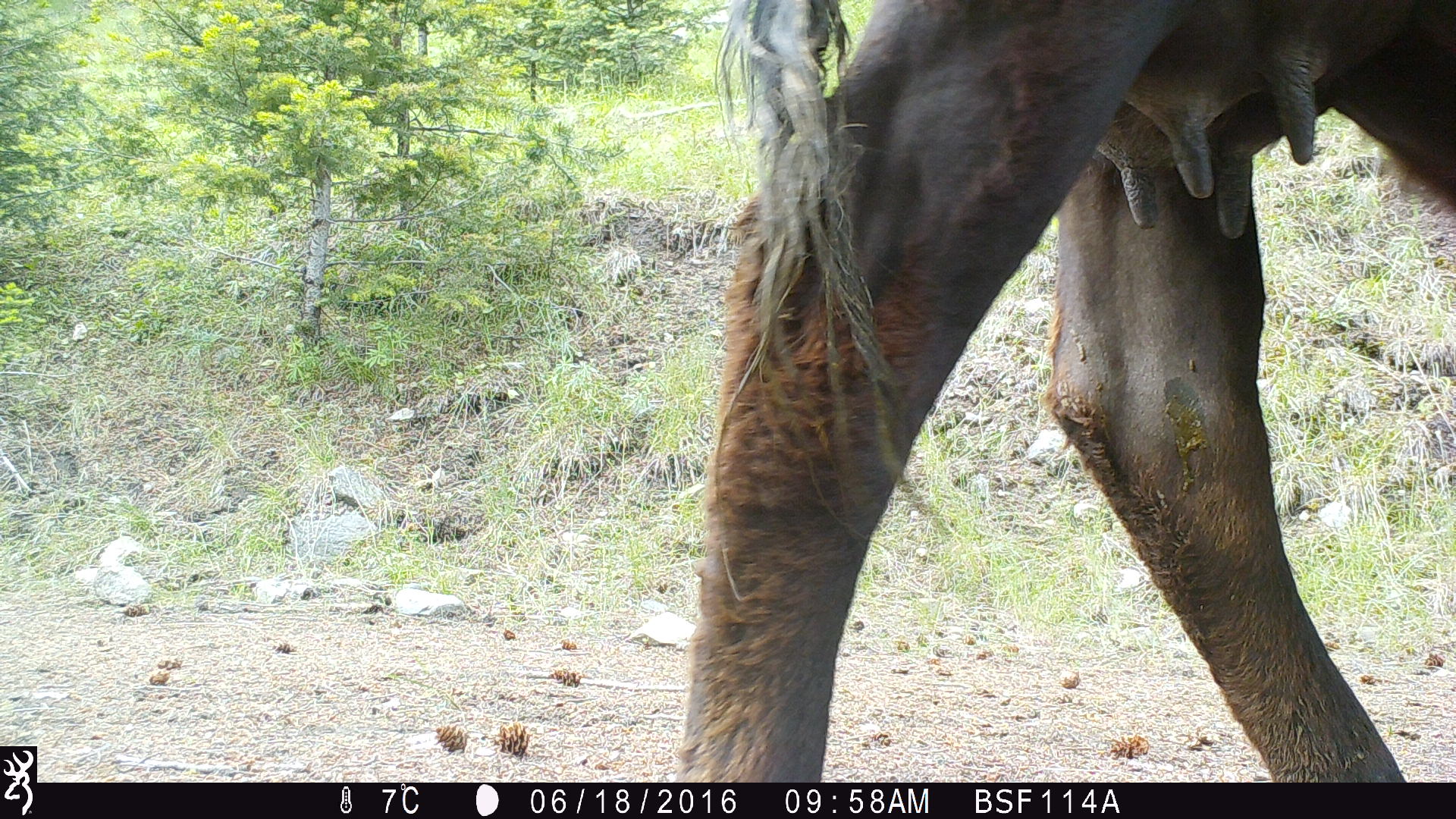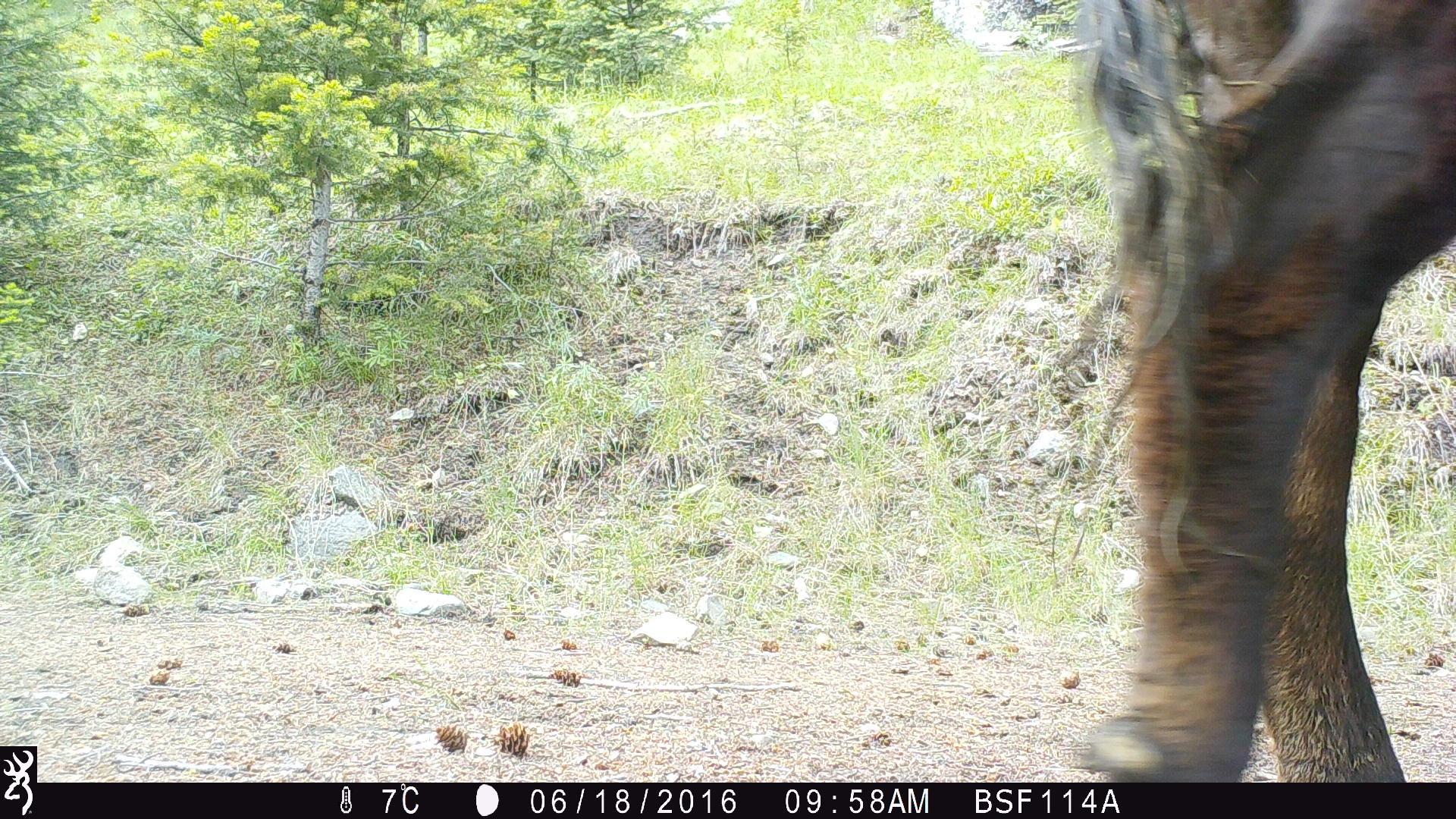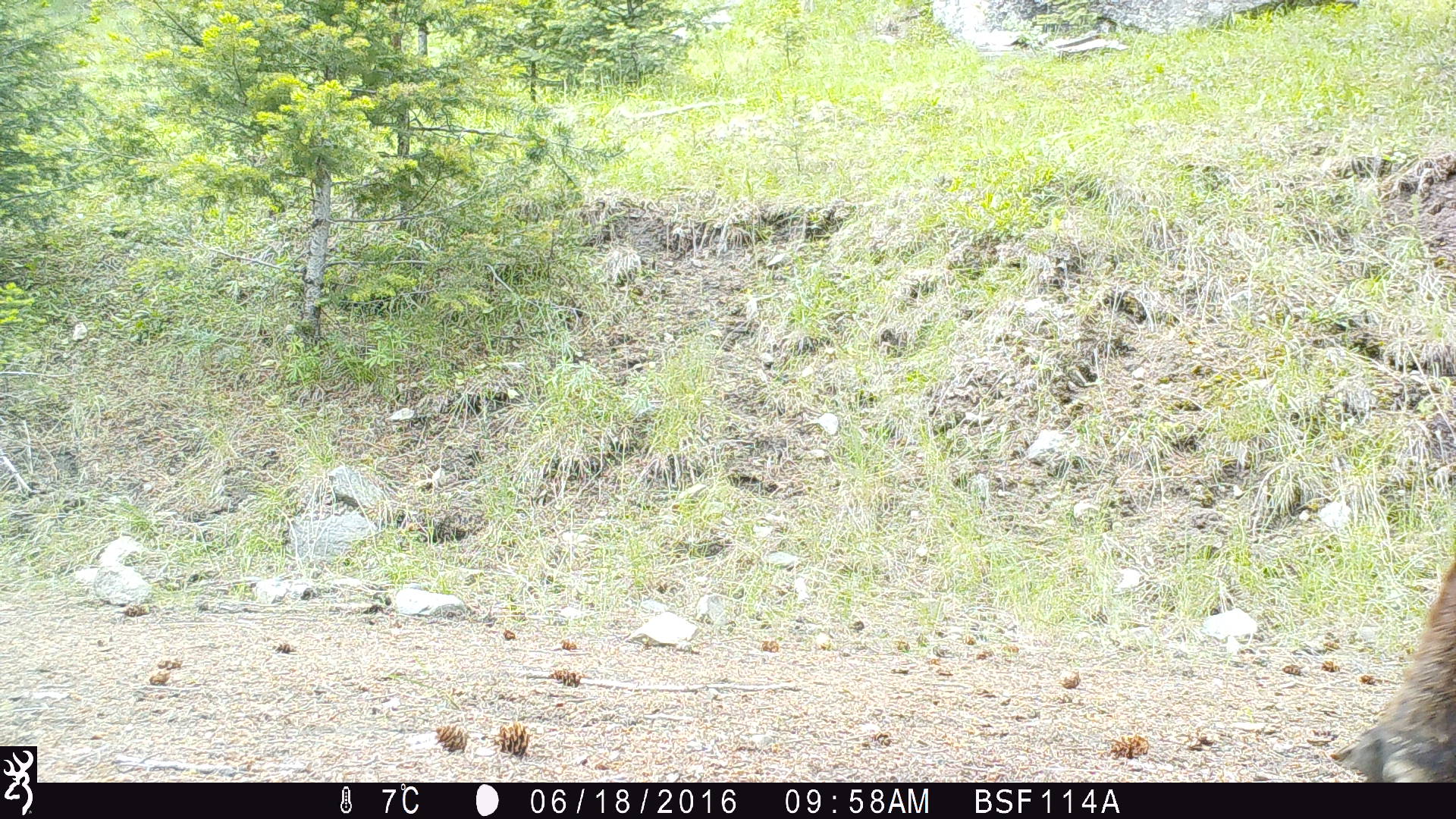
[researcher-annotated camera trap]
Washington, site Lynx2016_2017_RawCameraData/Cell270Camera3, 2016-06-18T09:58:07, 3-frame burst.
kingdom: Animalia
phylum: Chordata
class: Mammalia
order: Artiodactyla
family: Bovidae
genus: Bos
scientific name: Bos taurus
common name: domestic cattle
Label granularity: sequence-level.